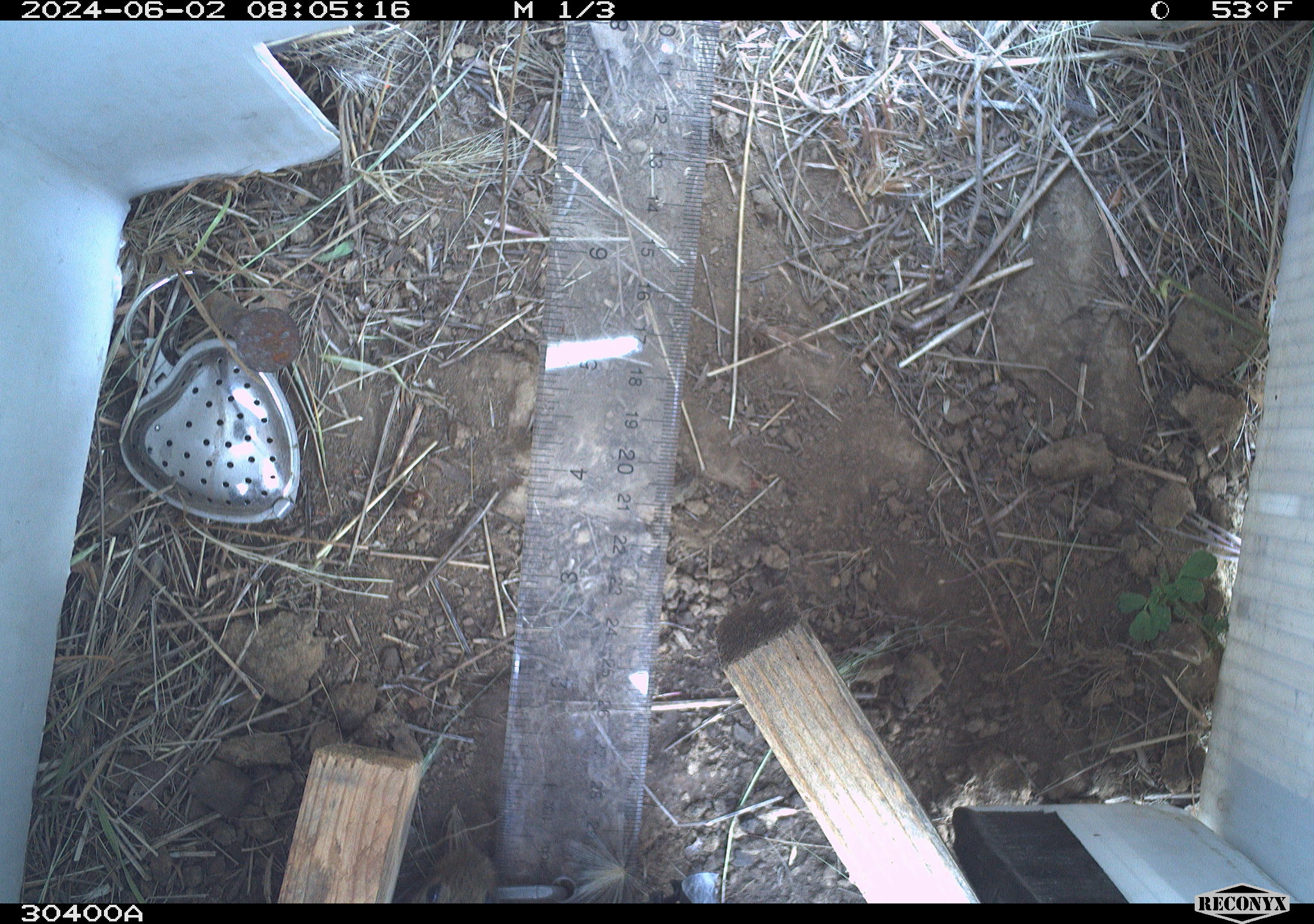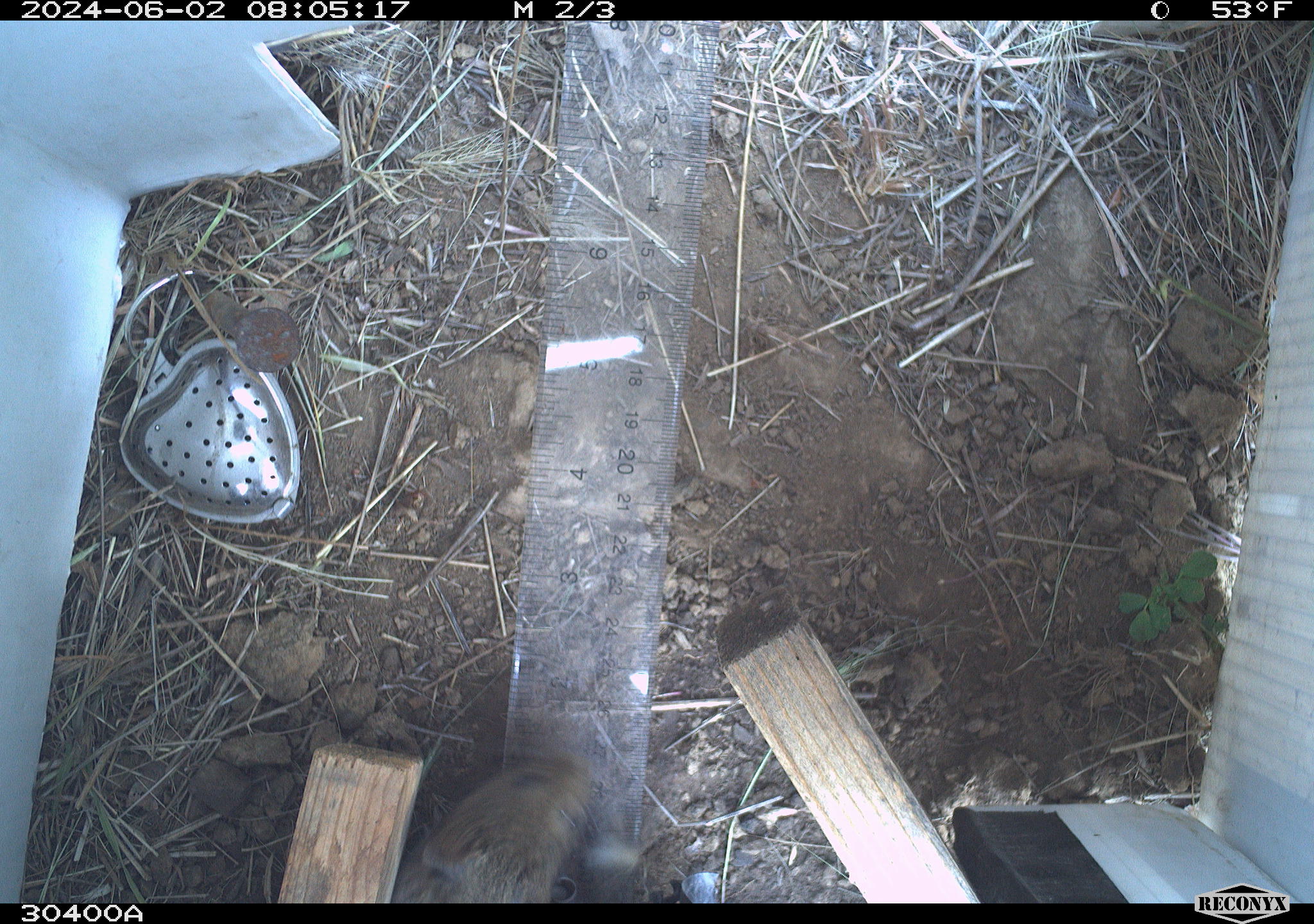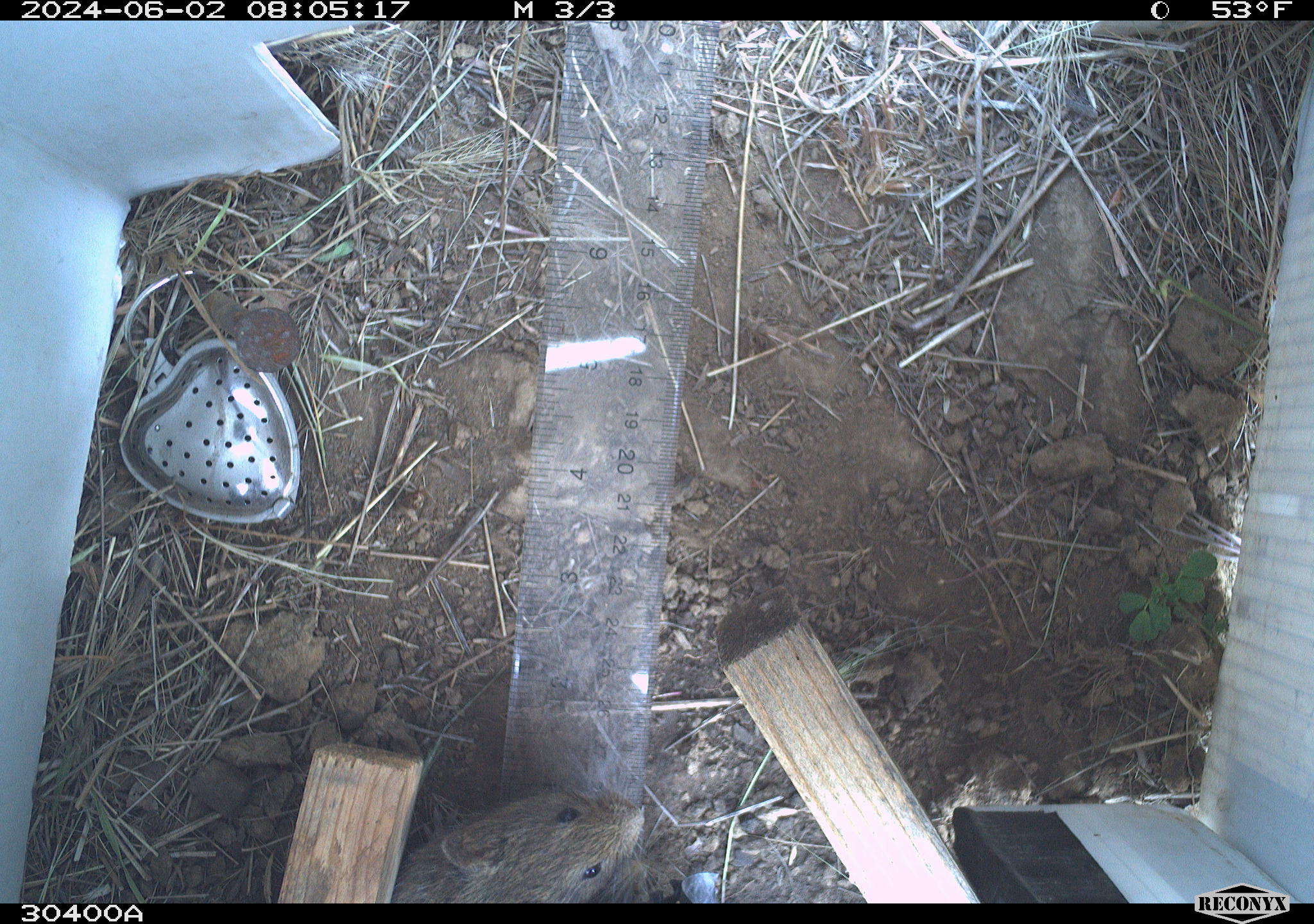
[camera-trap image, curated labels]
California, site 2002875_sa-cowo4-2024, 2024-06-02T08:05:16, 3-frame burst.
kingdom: Animalia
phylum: Chordata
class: Mammalia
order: Rodentia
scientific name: Rodentia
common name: rodent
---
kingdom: Animalia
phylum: Chordata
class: Mammalia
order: Rodentia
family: Cricetidae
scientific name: Arvicolinae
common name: voles, lemmings, and muskrats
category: arvicolinae subfamily